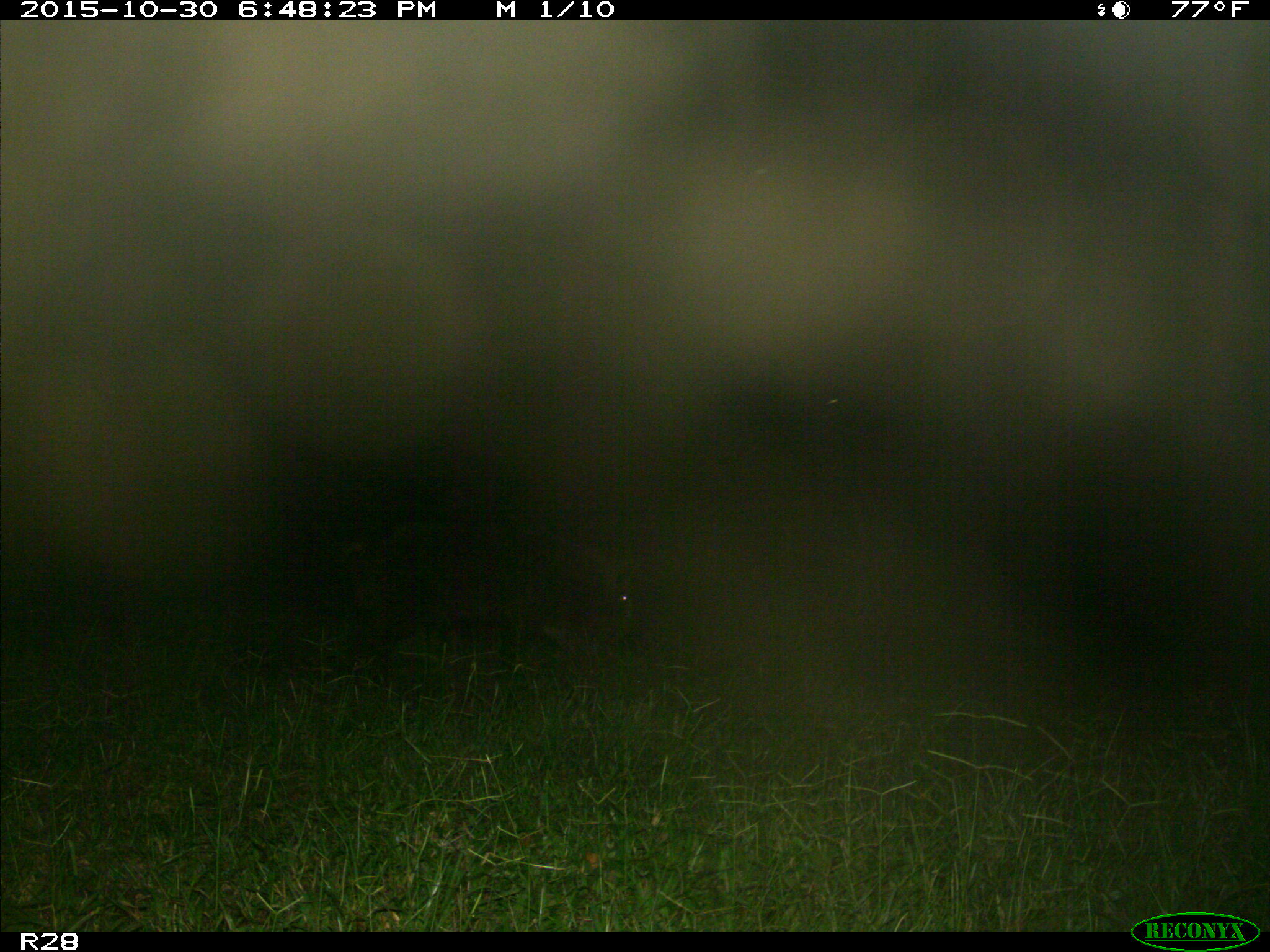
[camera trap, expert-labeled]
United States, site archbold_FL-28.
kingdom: Animalia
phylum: Chordata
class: Mammalia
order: Artiodactyla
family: Suidae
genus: Sus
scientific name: Sus scrofa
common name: wild boar